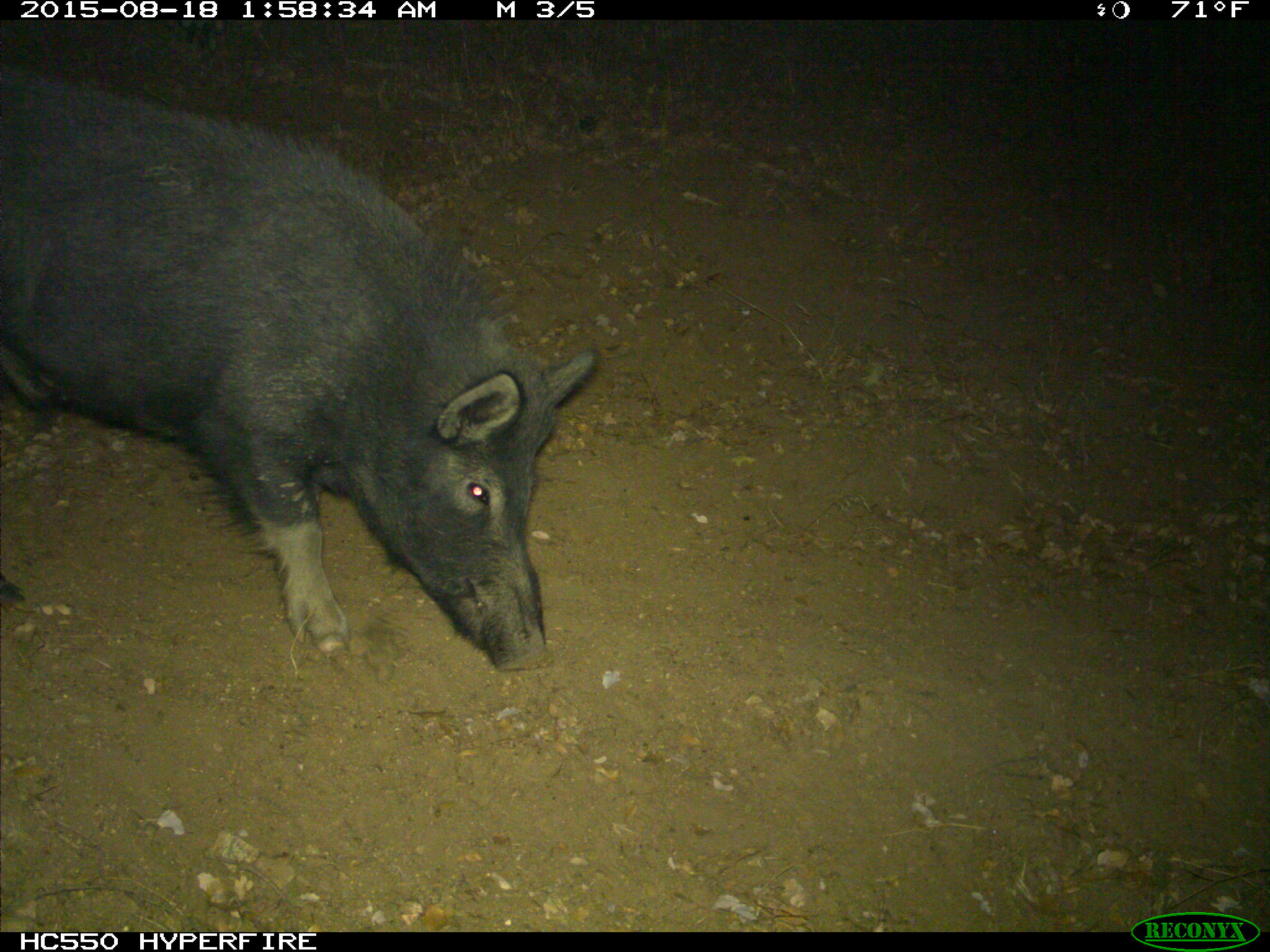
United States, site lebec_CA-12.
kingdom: Animalia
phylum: Chordata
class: Mammalia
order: Artiodactyla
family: Suidae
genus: Sus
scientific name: Sus scrofa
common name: wild boar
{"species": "Sus scrofa (wild boar)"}